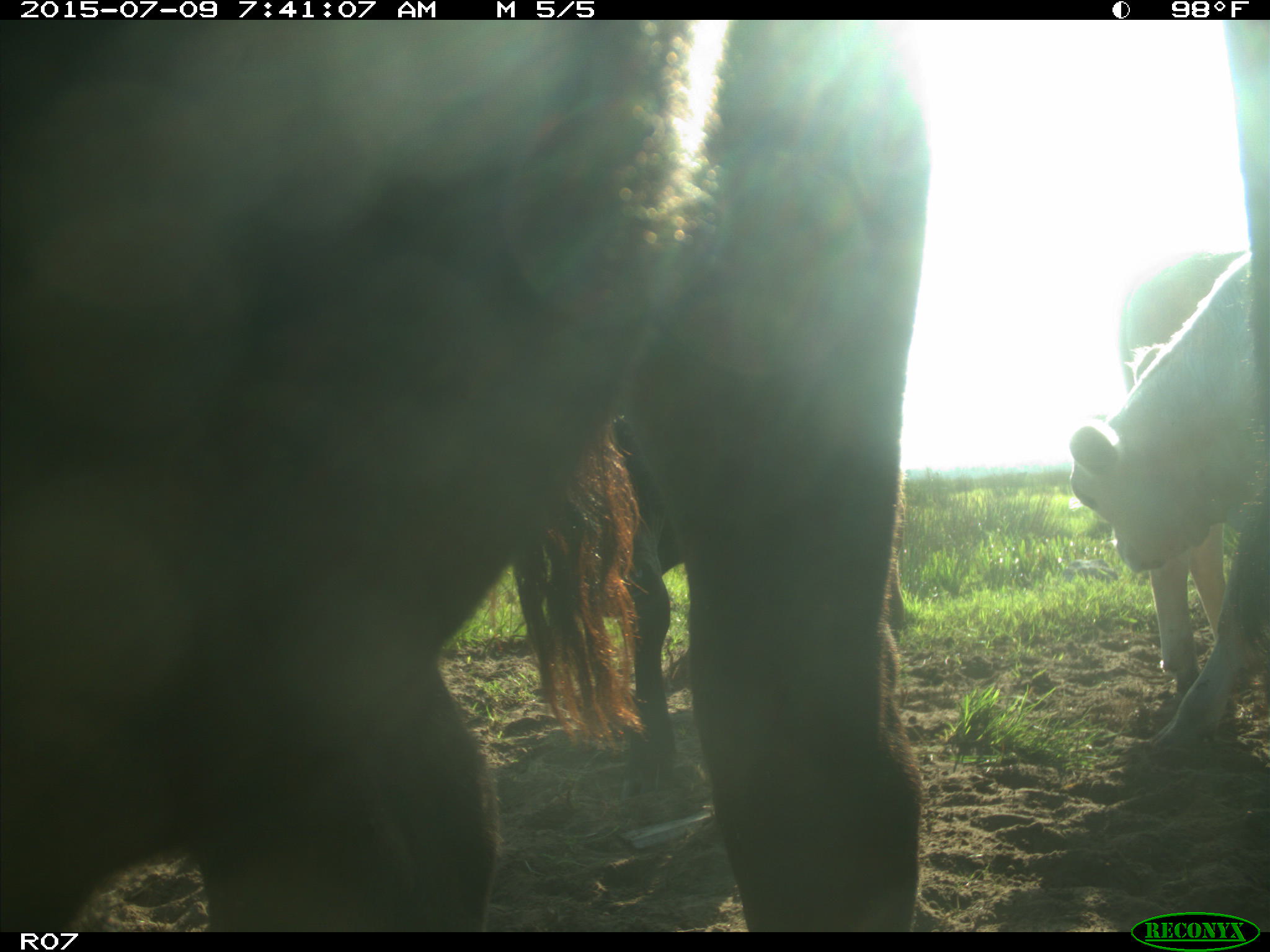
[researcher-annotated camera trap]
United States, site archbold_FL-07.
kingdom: Animalia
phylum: Chordata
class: Mammalia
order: Artiodactyla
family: Bovidae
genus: Bos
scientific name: Bos taurus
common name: domestic cow